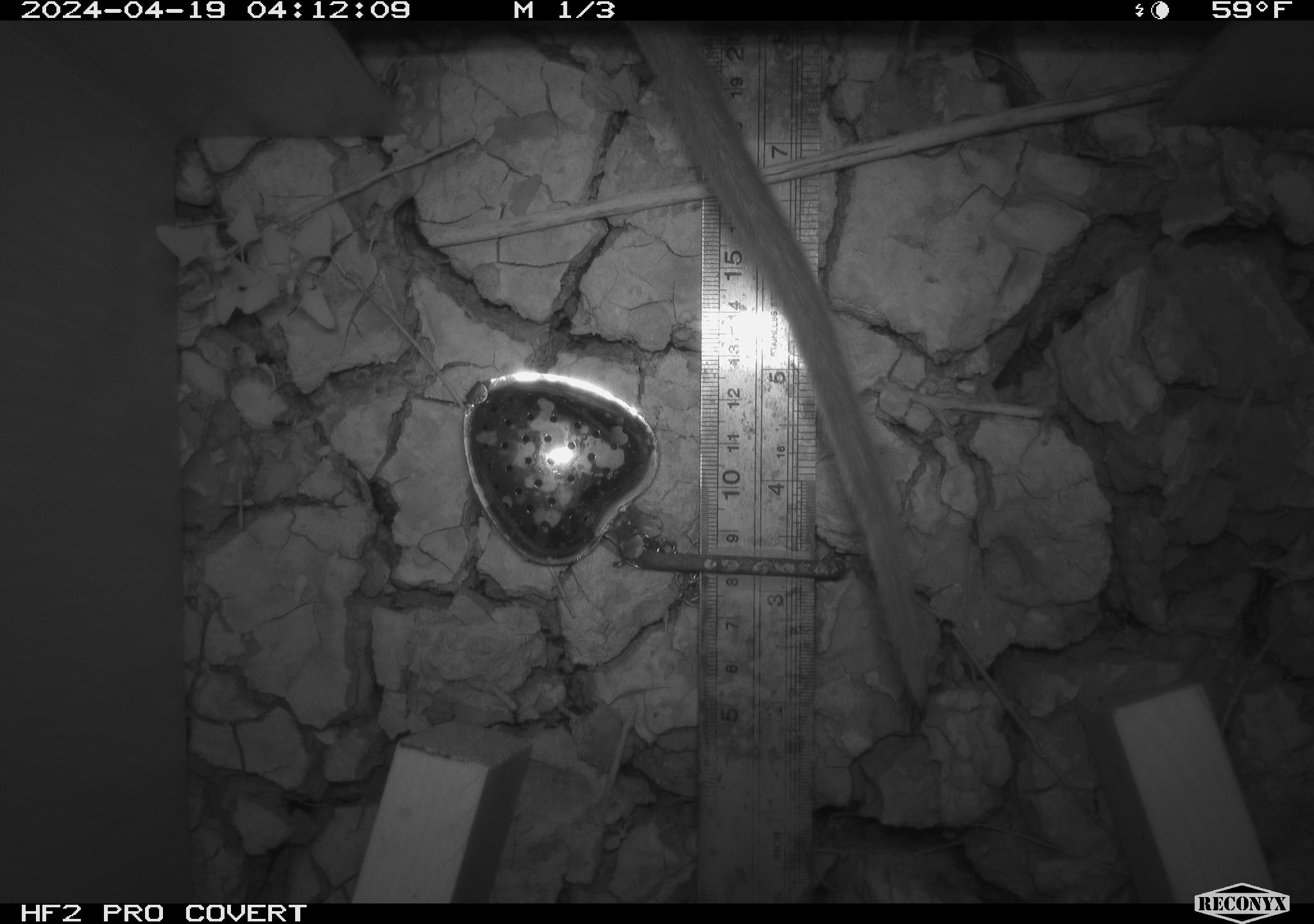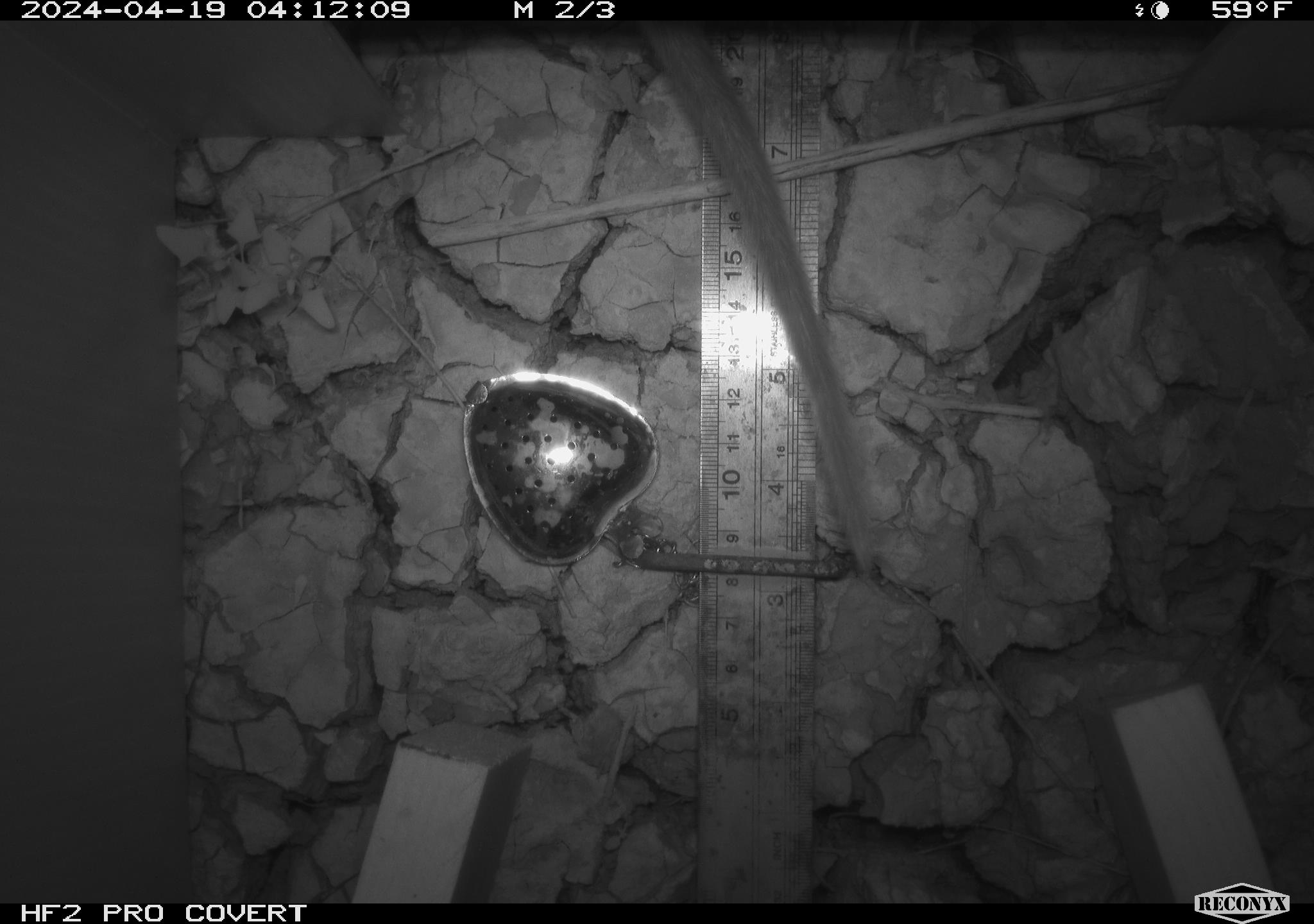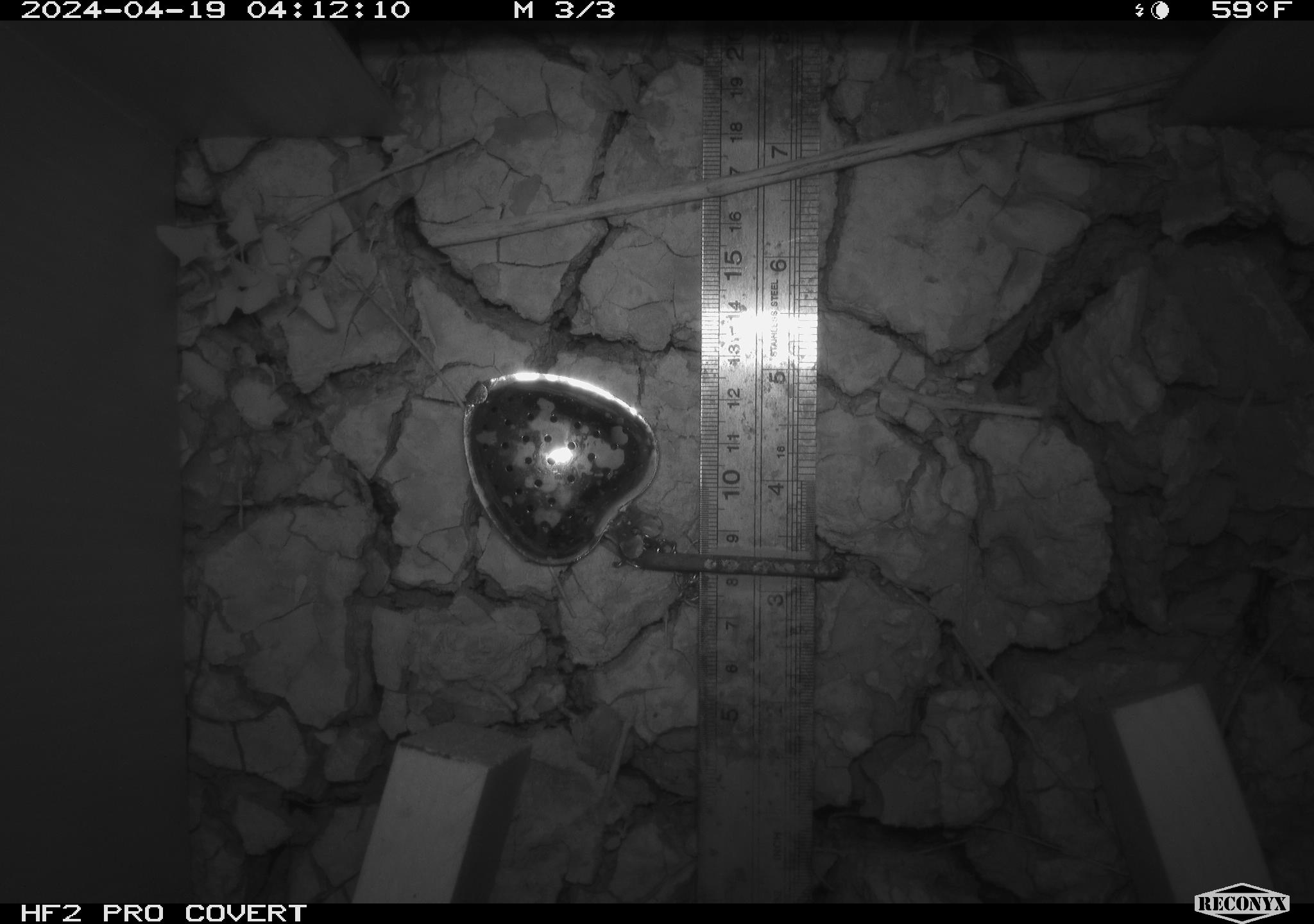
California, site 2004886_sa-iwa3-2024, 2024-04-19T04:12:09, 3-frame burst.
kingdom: Animalia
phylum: Chordata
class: Mammalia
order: Rodentia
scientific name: Rodentia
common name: woodrat or rat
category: woodrat or rat species